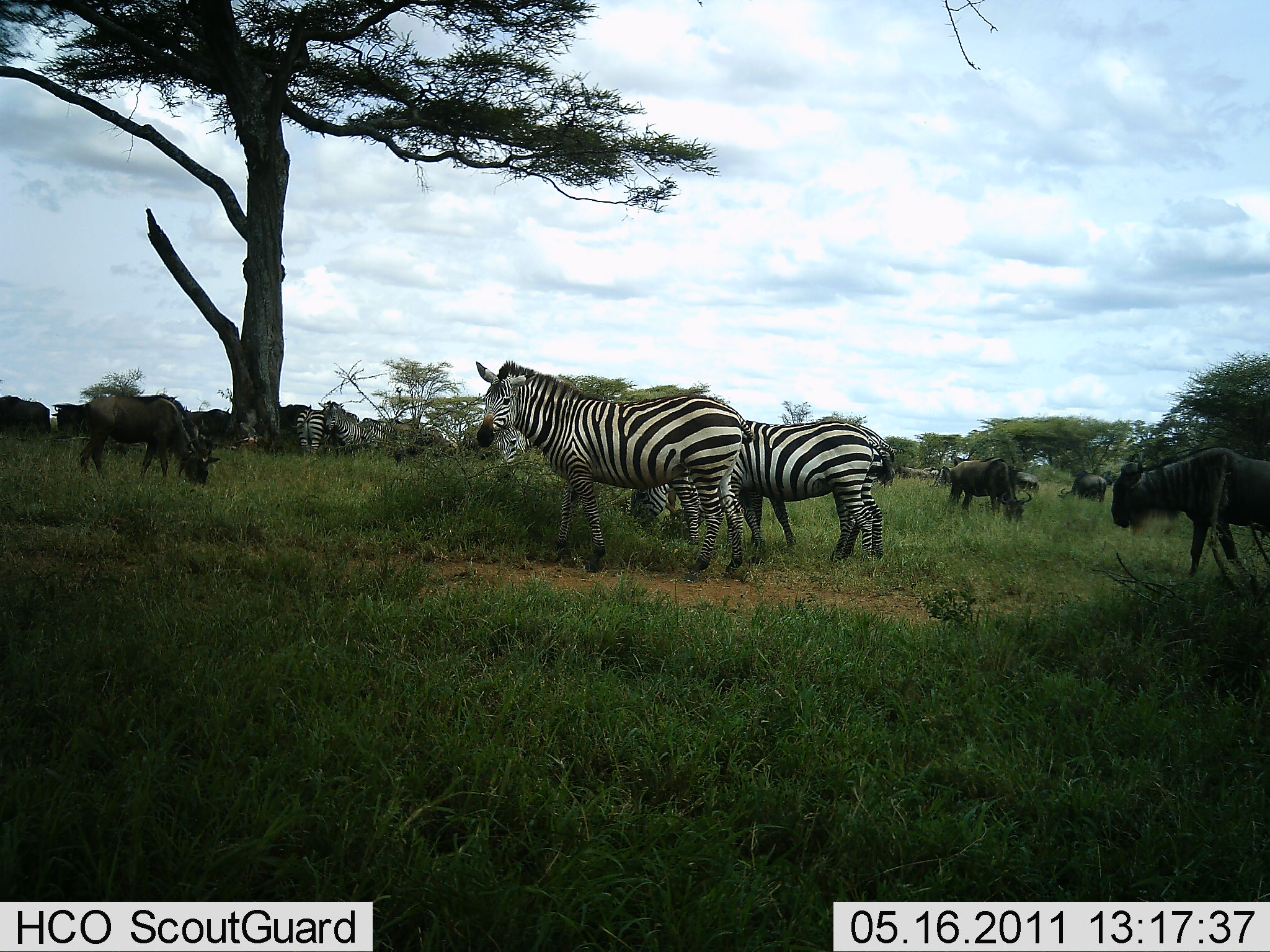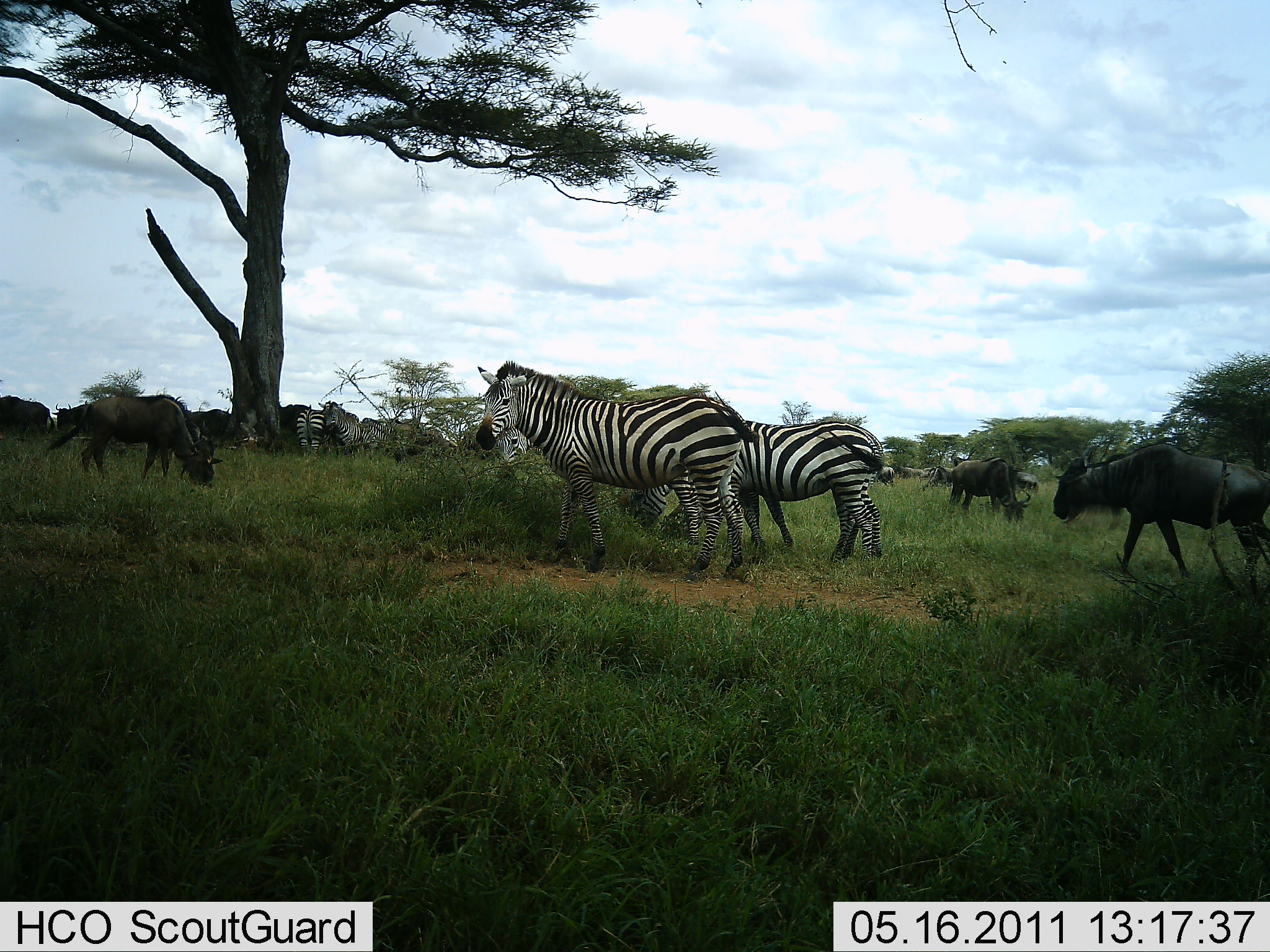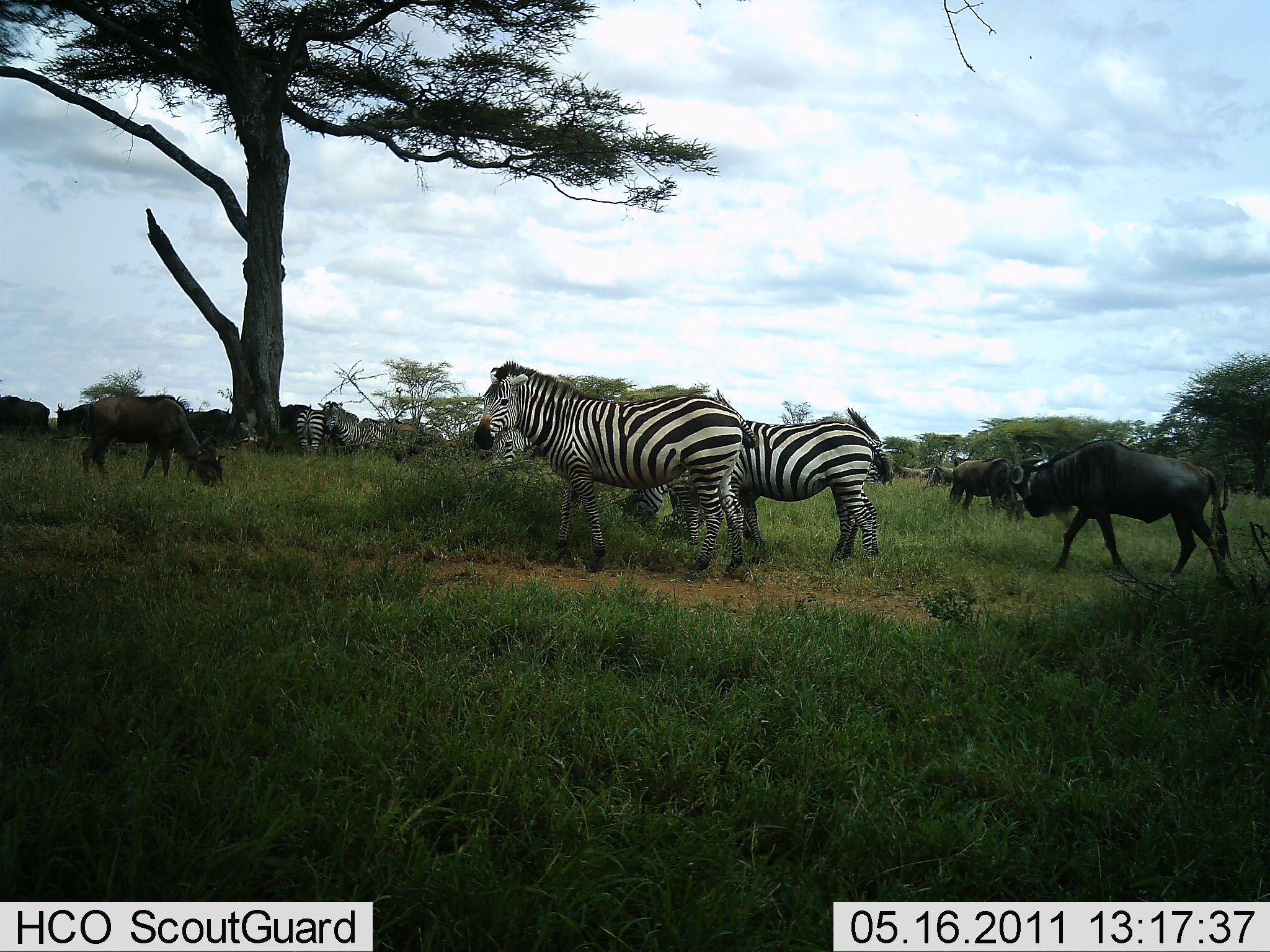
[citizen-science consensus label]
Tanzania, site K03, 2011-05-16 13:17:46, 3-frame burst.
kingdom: Animalia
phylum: Chordata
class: Mammalia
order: Artiodactyla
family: Bovidae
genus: Connochaetes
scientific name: Connochaetes taurinus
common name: blue wildebeest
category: wildebeest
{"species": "wildebeest (blue wildebeest) (Connochaetes taurinus)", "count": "8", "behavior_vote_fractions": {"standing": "38%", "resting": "0%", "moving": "56%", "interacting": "0%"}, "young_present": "0%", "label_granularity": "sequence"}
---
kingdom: Animalia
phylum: Chordata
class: Mammalia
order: Perissodactyla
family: Equidae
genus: Equus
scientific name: Equus quagga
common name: plains zebra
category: zebra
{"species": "zebra (plains zebra) (Equus quagga)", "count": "6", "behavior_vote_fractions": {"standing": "73%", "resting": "0%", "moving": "13%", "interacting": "0%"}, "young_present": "0%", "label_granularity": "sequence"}